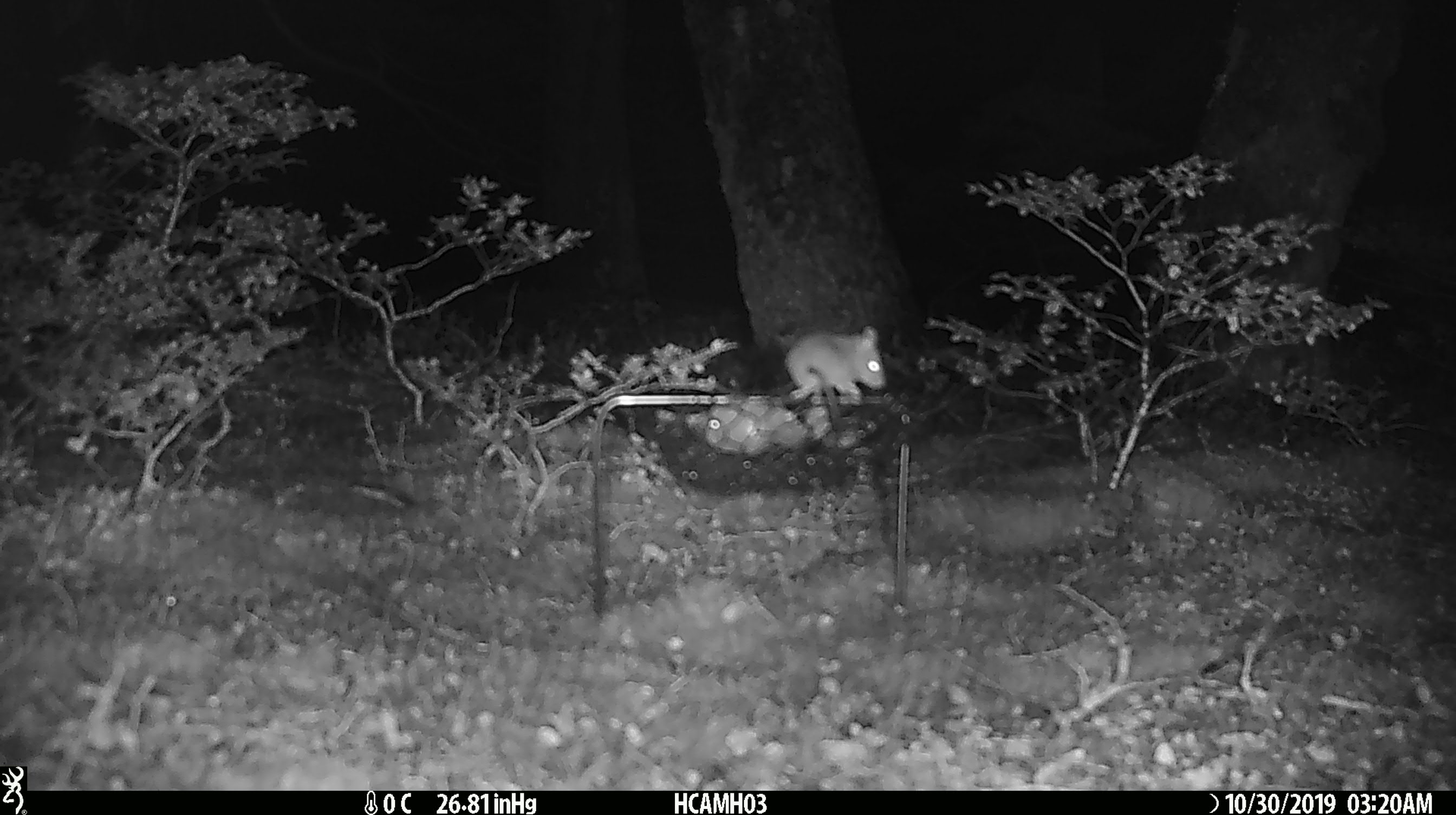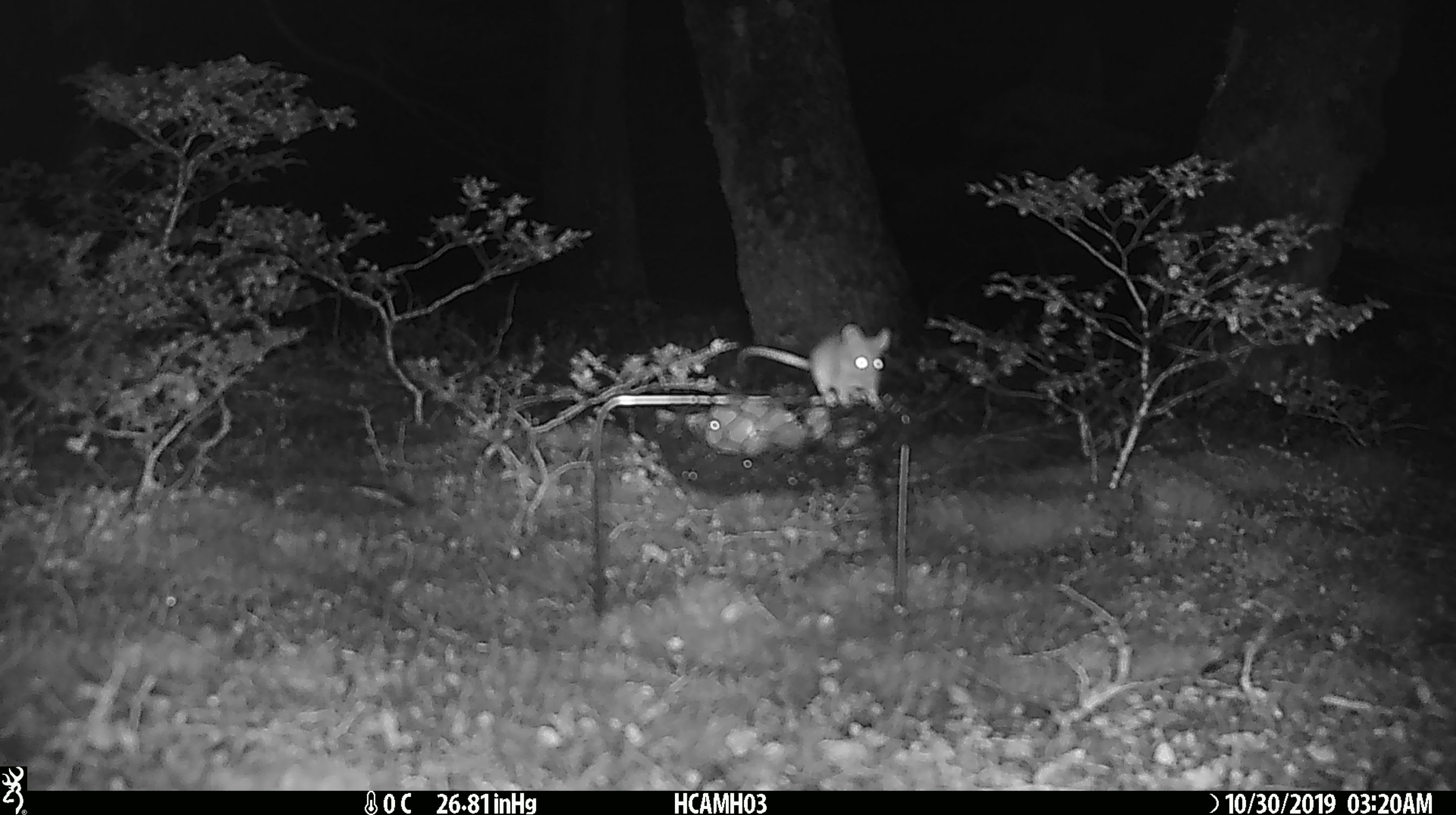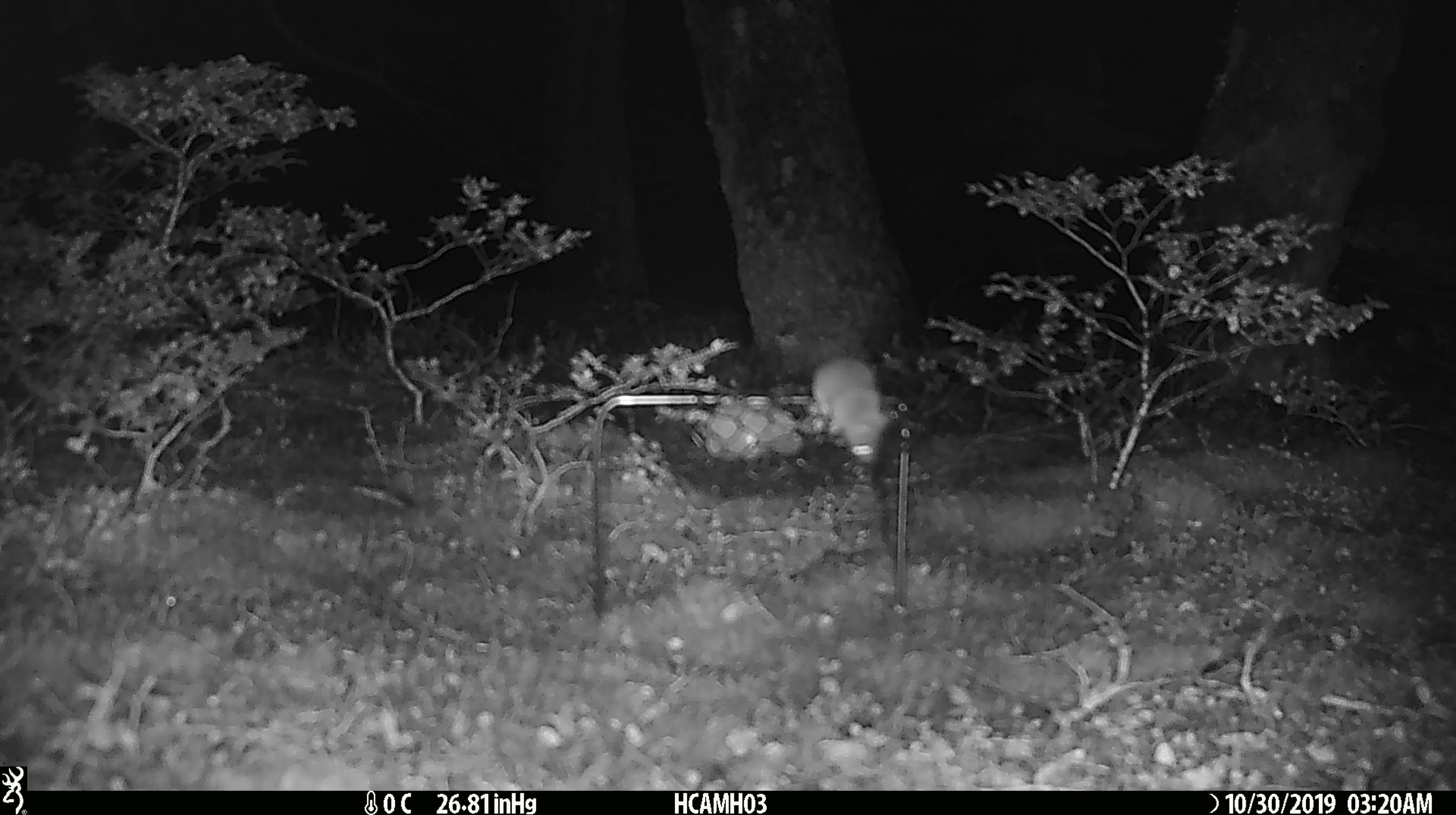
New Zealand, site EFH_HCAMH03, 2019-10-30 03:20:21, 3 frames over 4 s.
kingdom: Animalia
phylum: Chordata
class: Mammalia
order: Rodentia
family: Muridae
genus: Mus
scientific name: Mus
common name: mouse